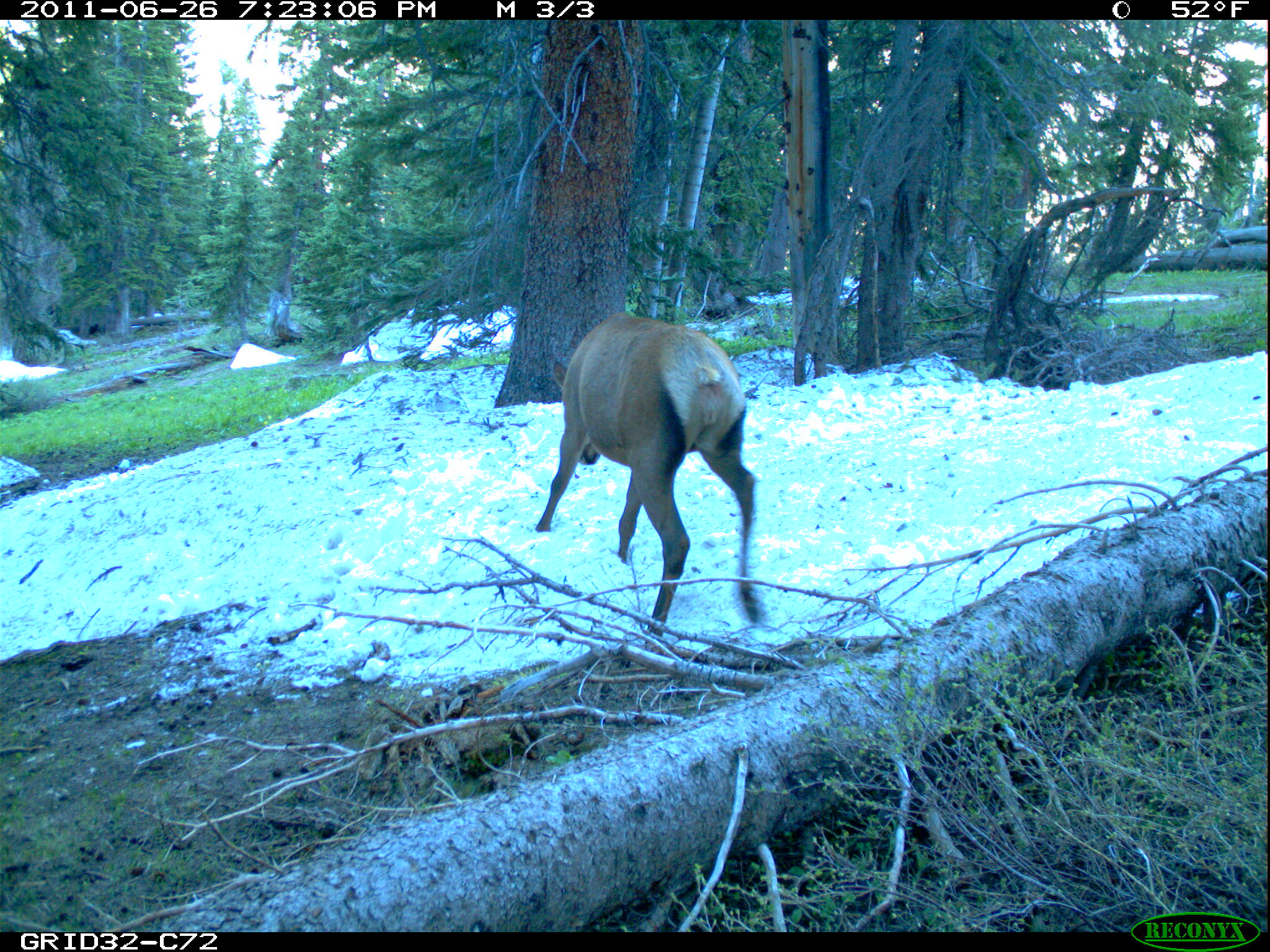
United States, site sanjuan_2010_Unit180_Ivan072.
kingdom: Animalia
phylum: Chordata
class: Mammalia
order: Artiodactyla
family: Cervidae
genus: Cervus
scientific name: Cervus elaphus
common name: red deer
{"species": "Cervus elaphus (red deer)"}